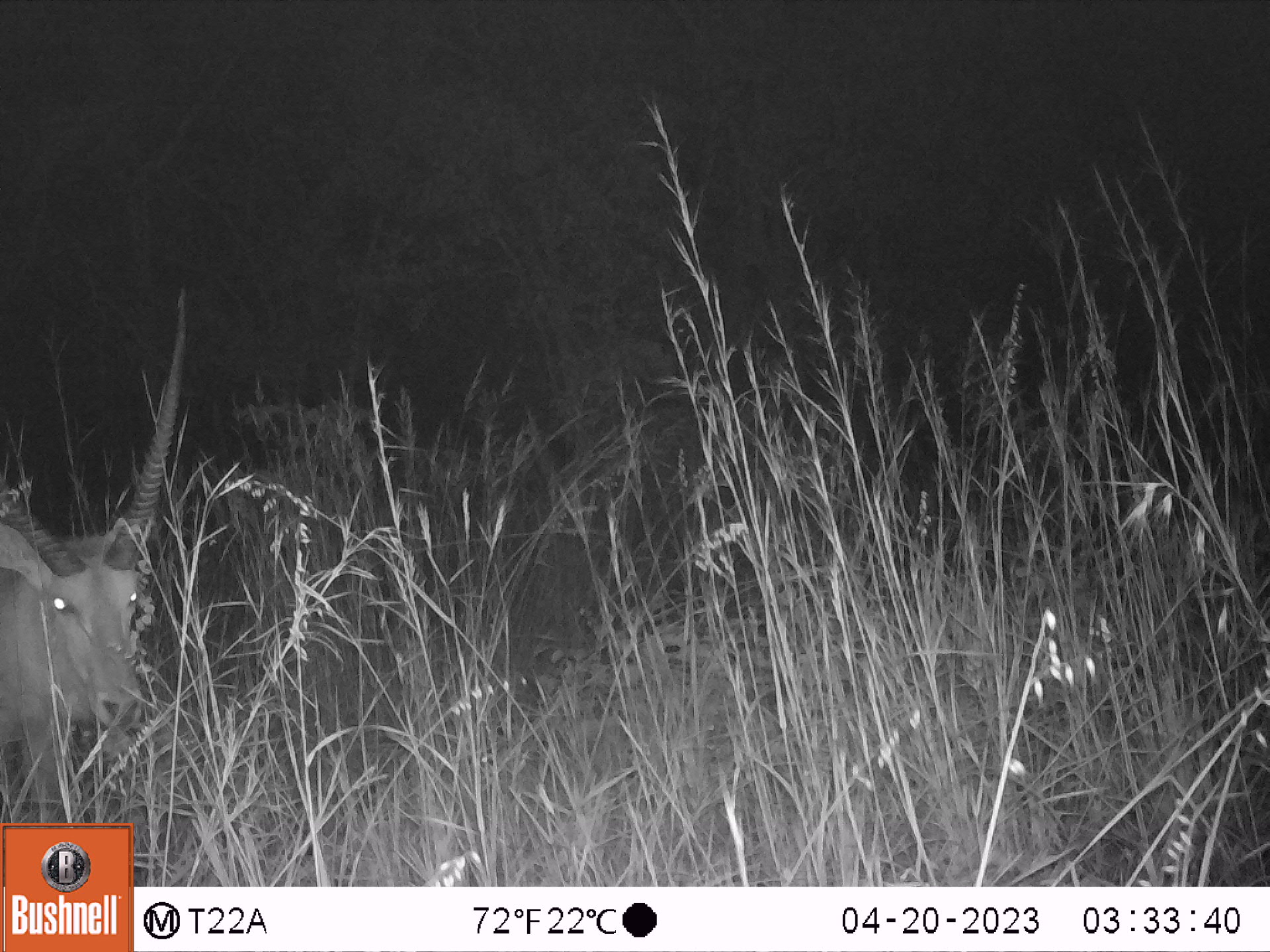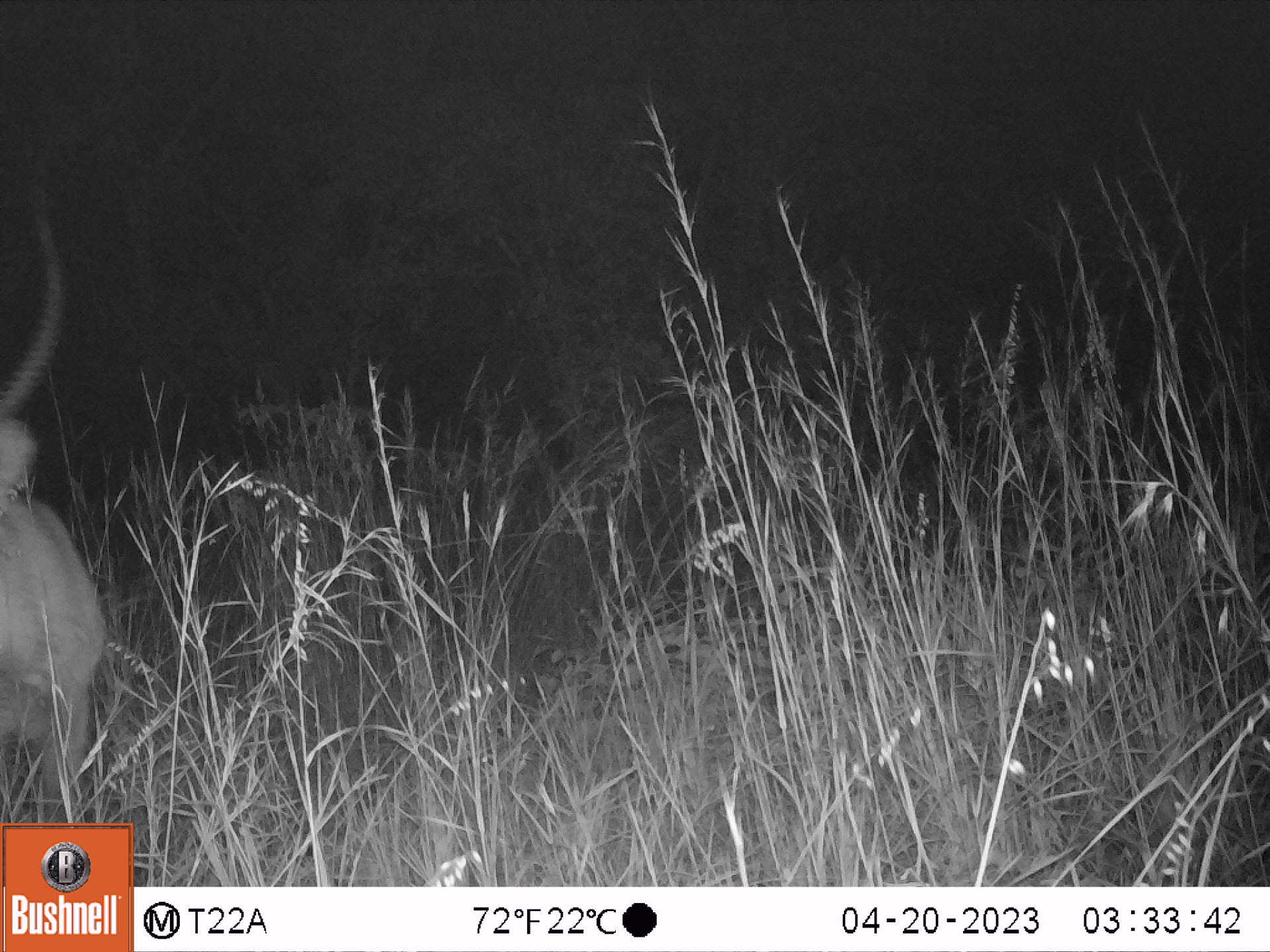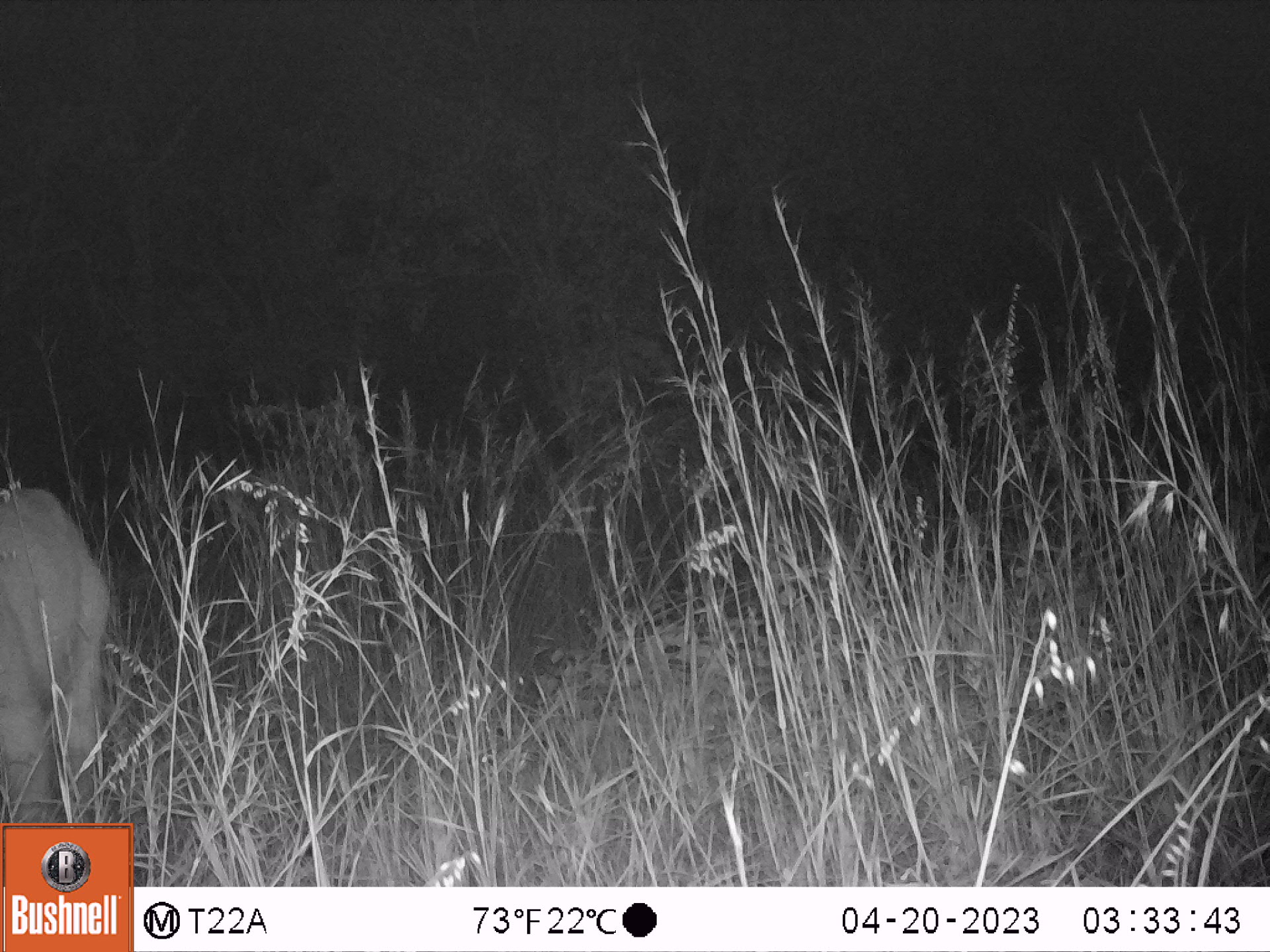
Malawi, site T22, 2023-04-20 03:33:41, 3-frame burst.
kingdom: Animalia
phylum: Chordata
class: Mammalia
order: Artiodactyla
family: Bovidae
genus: Kobus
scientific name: Kobus ellipsiprymnus ellipsiprymnus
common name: common waterbuck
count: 1